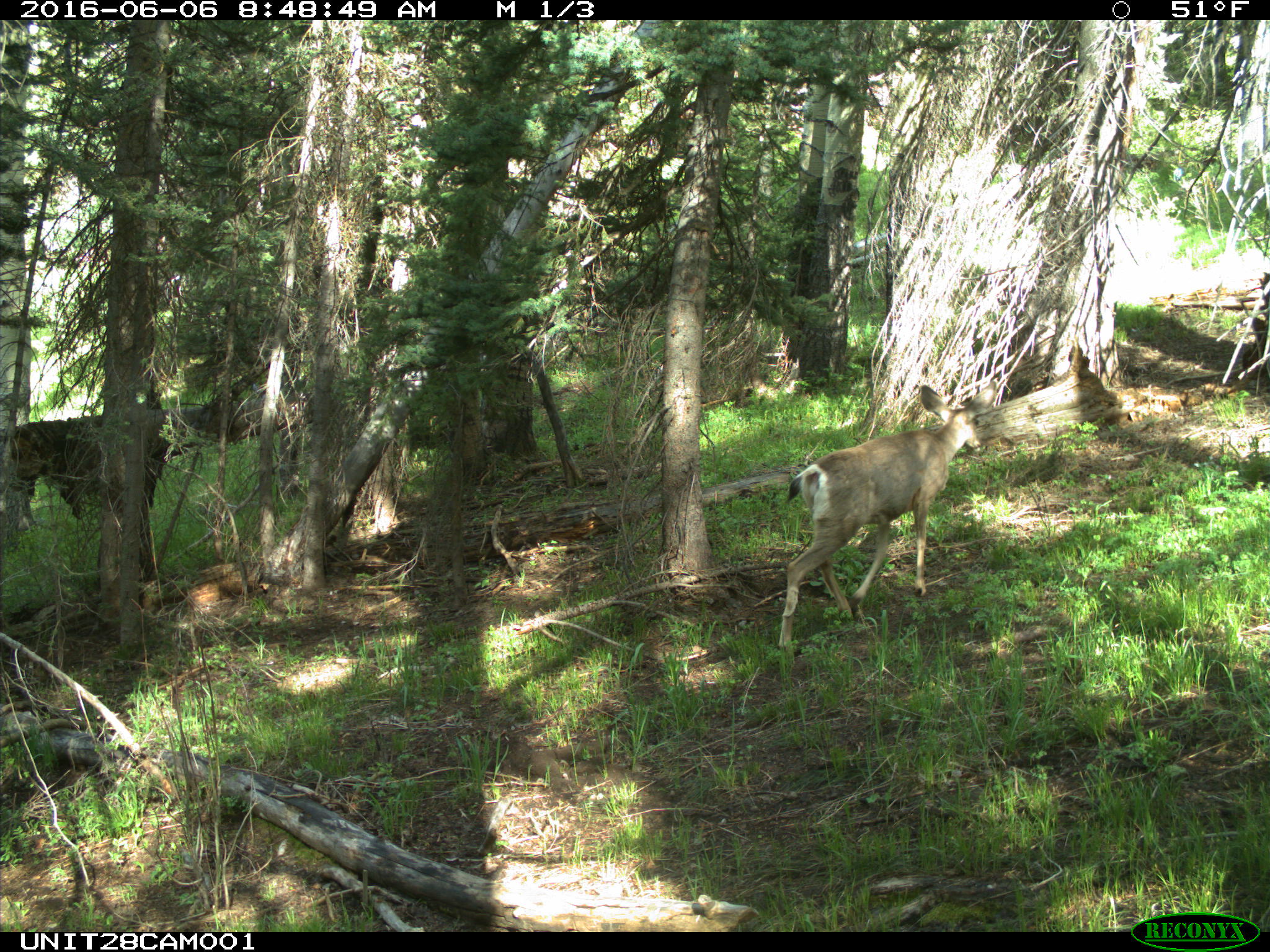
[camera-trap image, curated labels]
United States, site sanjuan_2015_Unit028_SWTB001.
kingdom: Animalia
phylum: Chordata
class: Mammalia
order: Artiodactyla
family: Cervidae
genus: Odocoileus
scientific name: Odocoileus hemionus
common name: mule deer